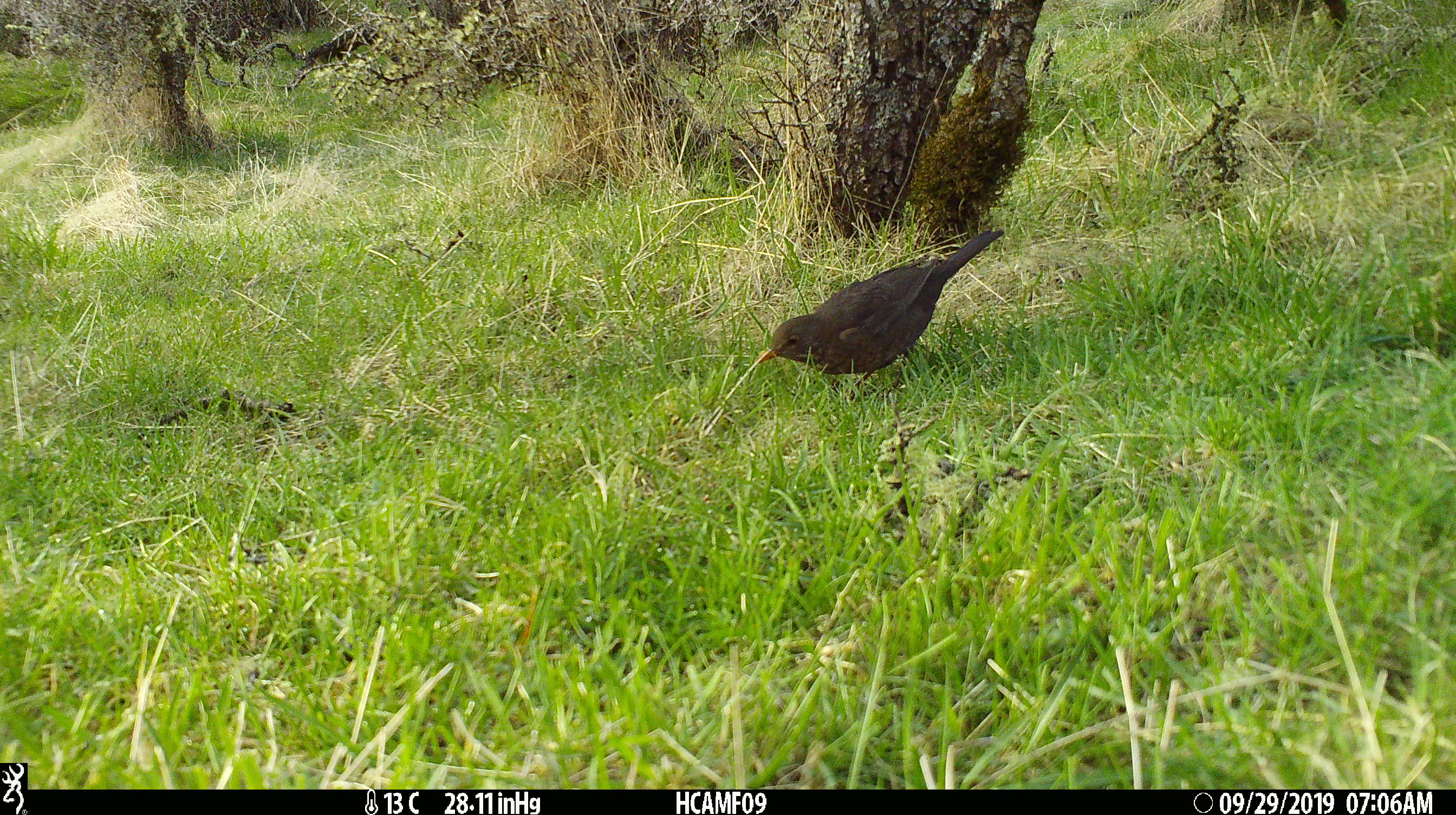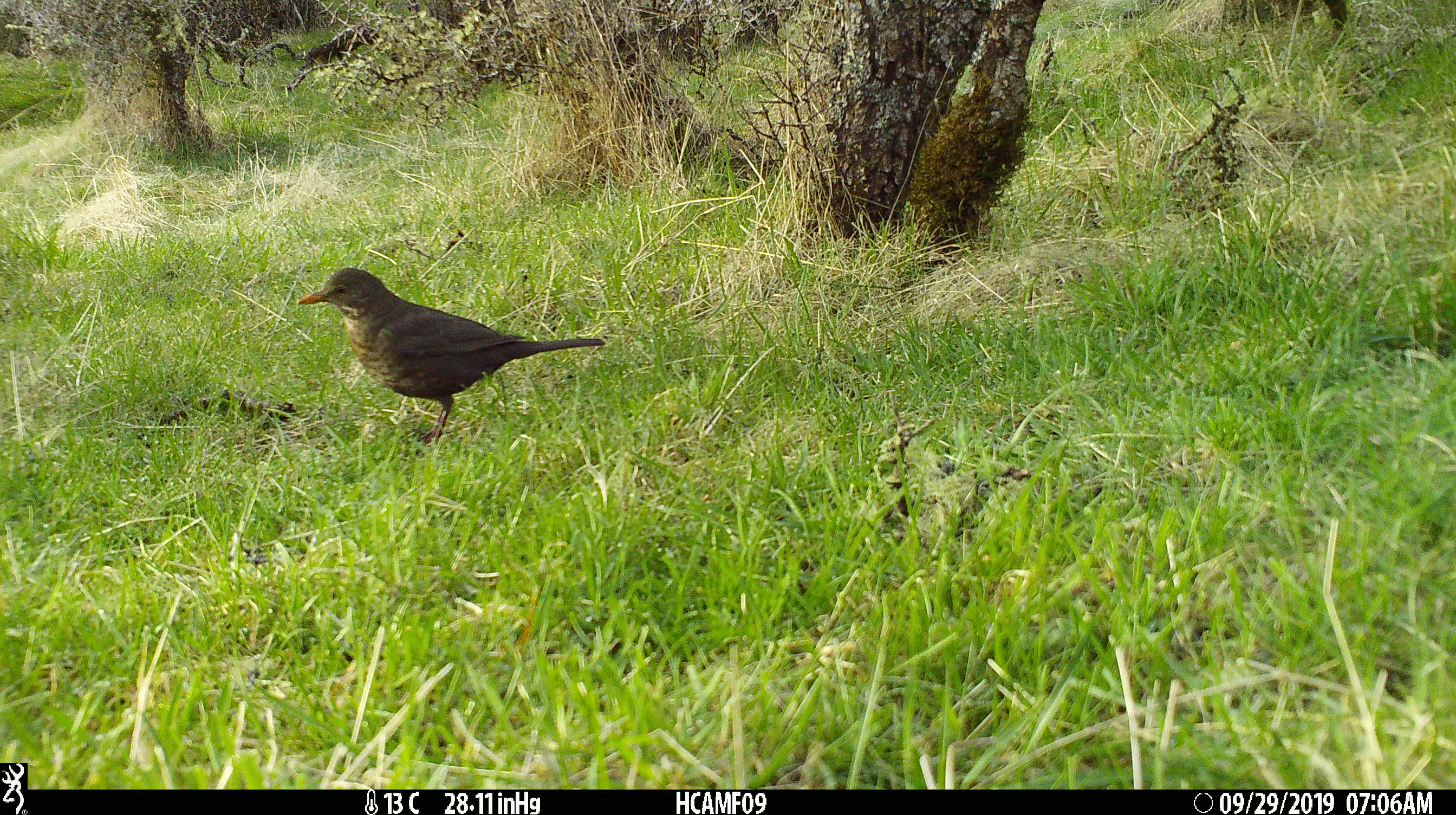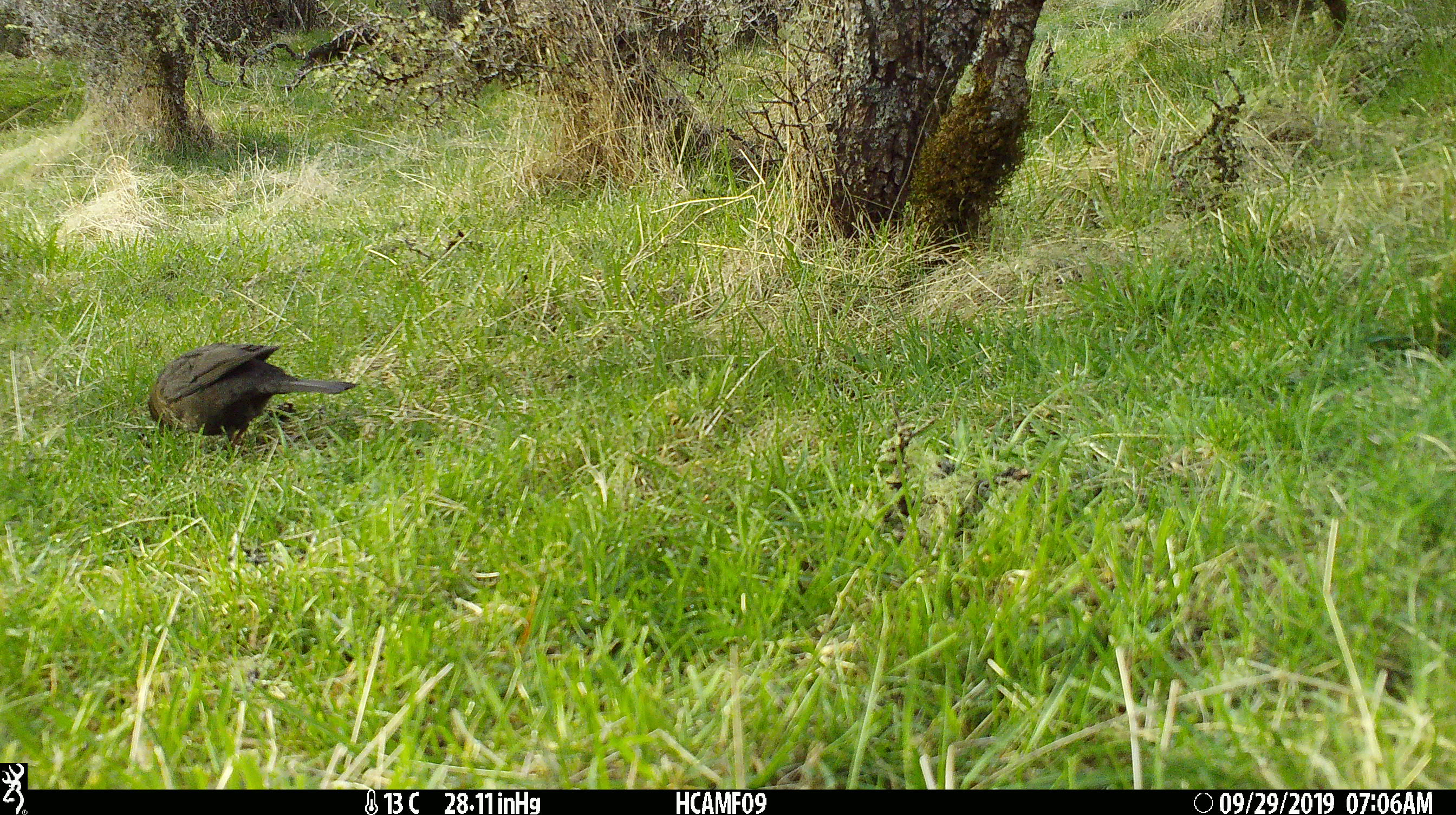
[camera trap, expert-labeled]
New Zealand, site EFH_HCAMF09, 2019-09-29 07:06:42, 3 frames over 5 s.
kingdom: Animalia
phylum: Chordata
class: Aves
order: Passeriformes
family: Turdidae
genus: Turdus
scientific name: Turdus merula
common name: eurasian blackbird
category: blackbird